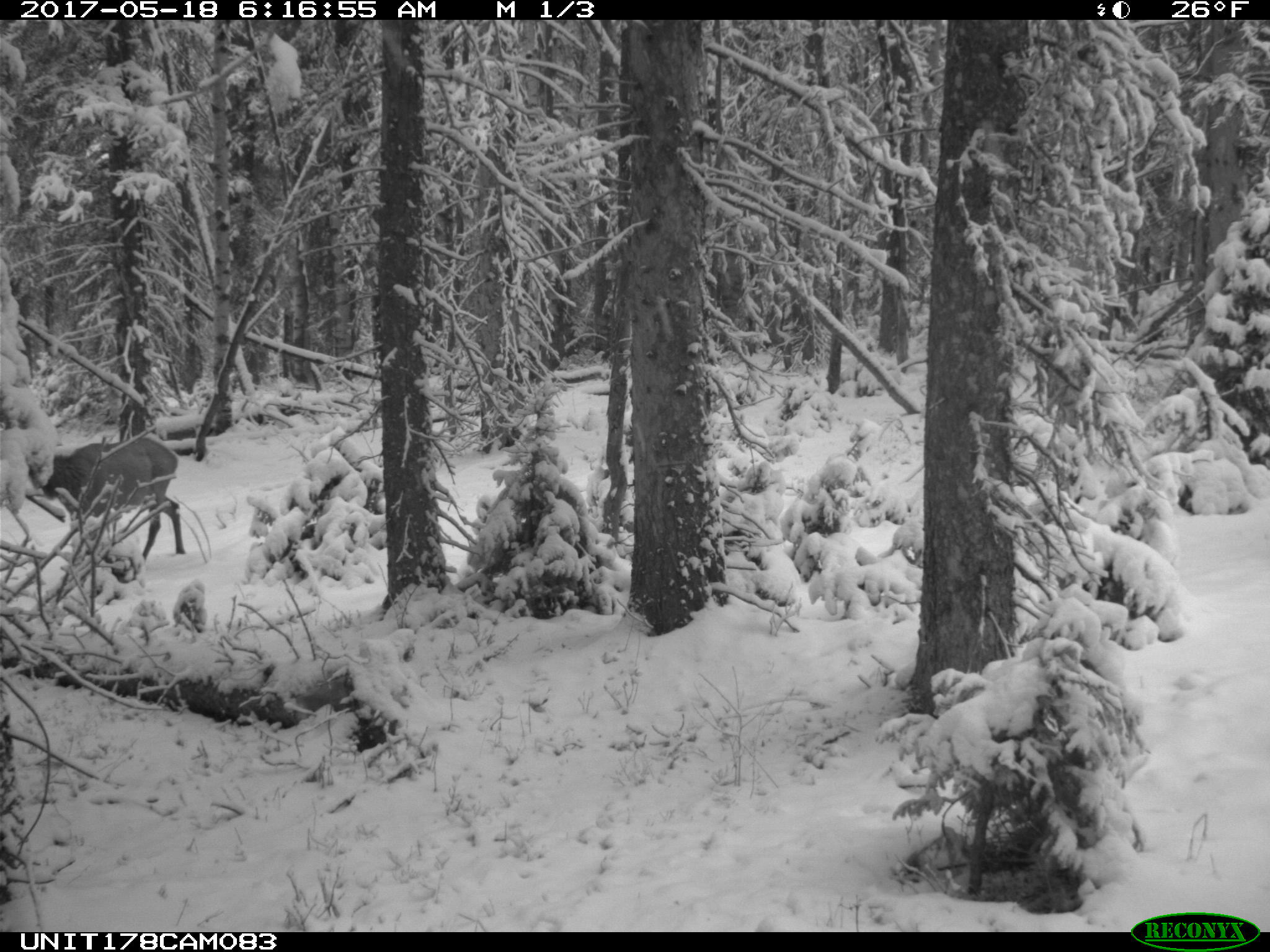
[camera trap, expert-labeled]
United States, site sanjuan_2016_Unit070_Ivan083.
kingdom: Animalia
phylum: Chordata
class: Mammalia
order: Artiodactyla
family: Cervidae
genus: Cervus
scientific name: Cervus elaphus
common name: red deer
Cervus elaphus (red deer).